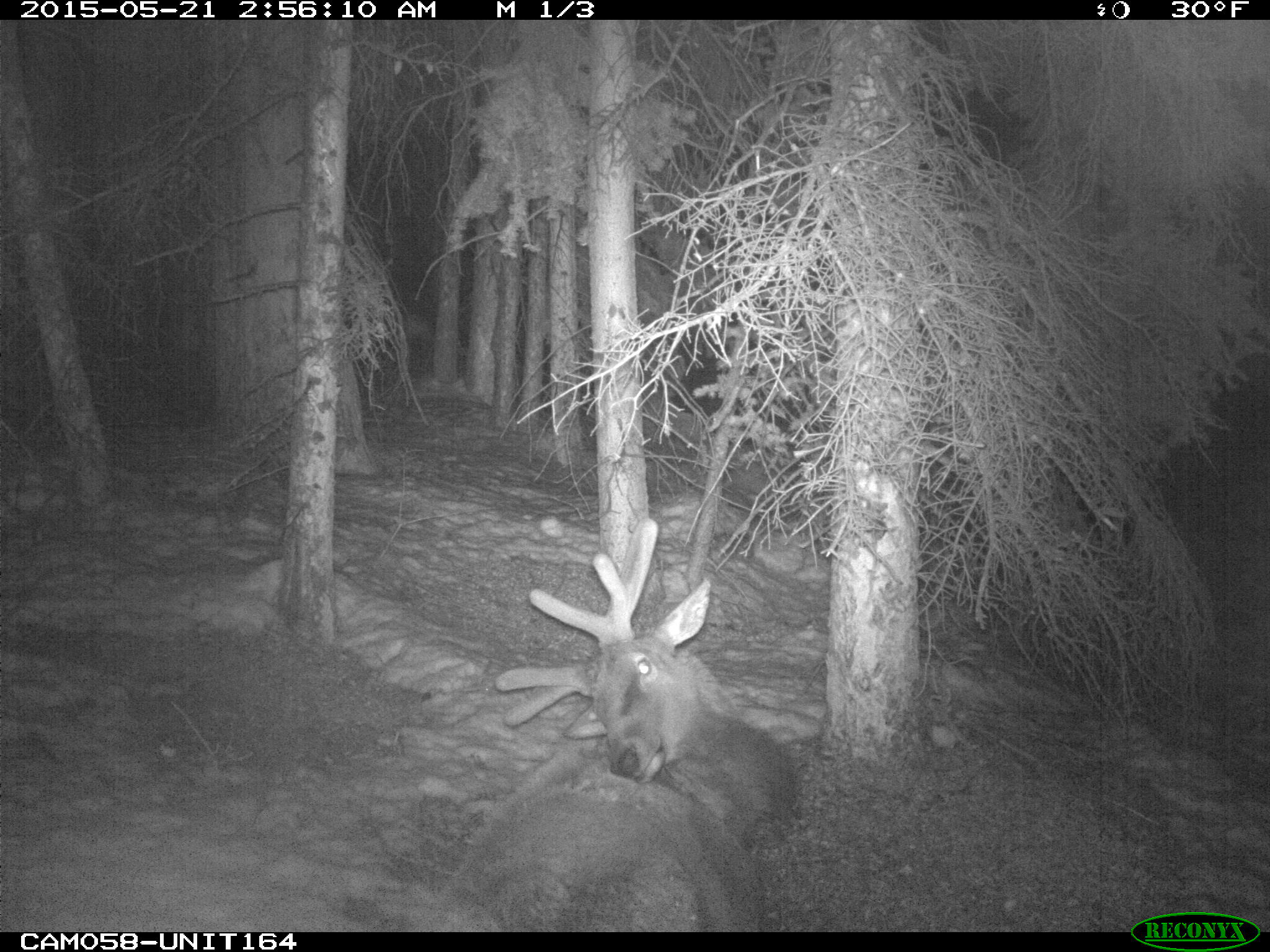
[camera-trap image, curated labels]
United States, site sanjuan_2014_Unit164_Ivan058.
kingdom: Animalia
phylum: Chordata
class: Mammalia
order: Artiodactyla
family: Cervidae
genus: Cervus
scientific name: Cervus elaphus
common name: red deer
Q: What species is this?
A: Cervus elaphus (red deer).